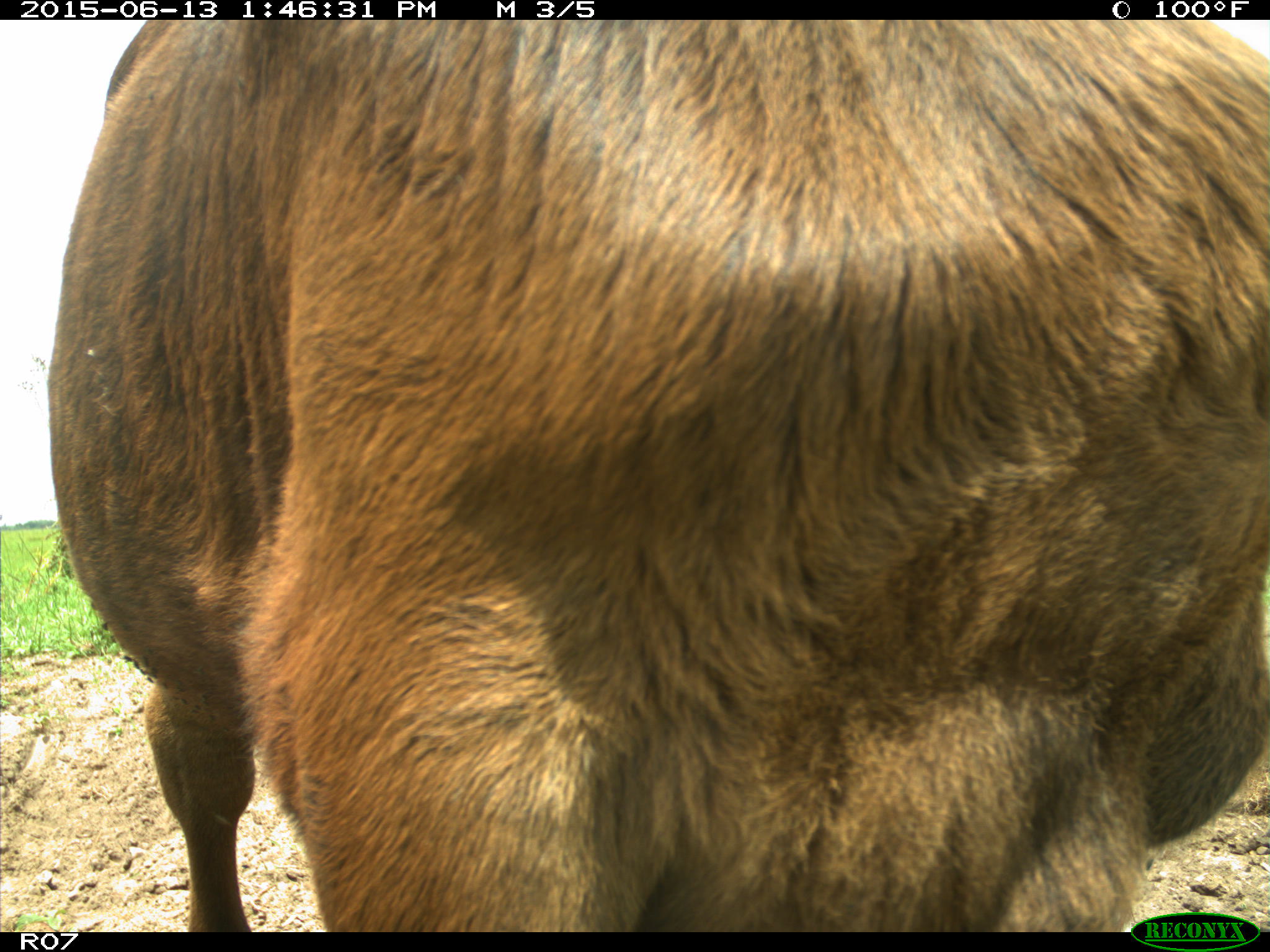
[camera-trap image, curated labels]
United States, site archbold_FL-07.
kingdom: Animalia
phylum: Chordata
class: Mammalia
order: Artiodactyla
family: Bovidae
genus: Bos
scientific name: Bos taurus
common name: domestic cow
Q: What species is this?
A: Bos taurus (domestic cow).